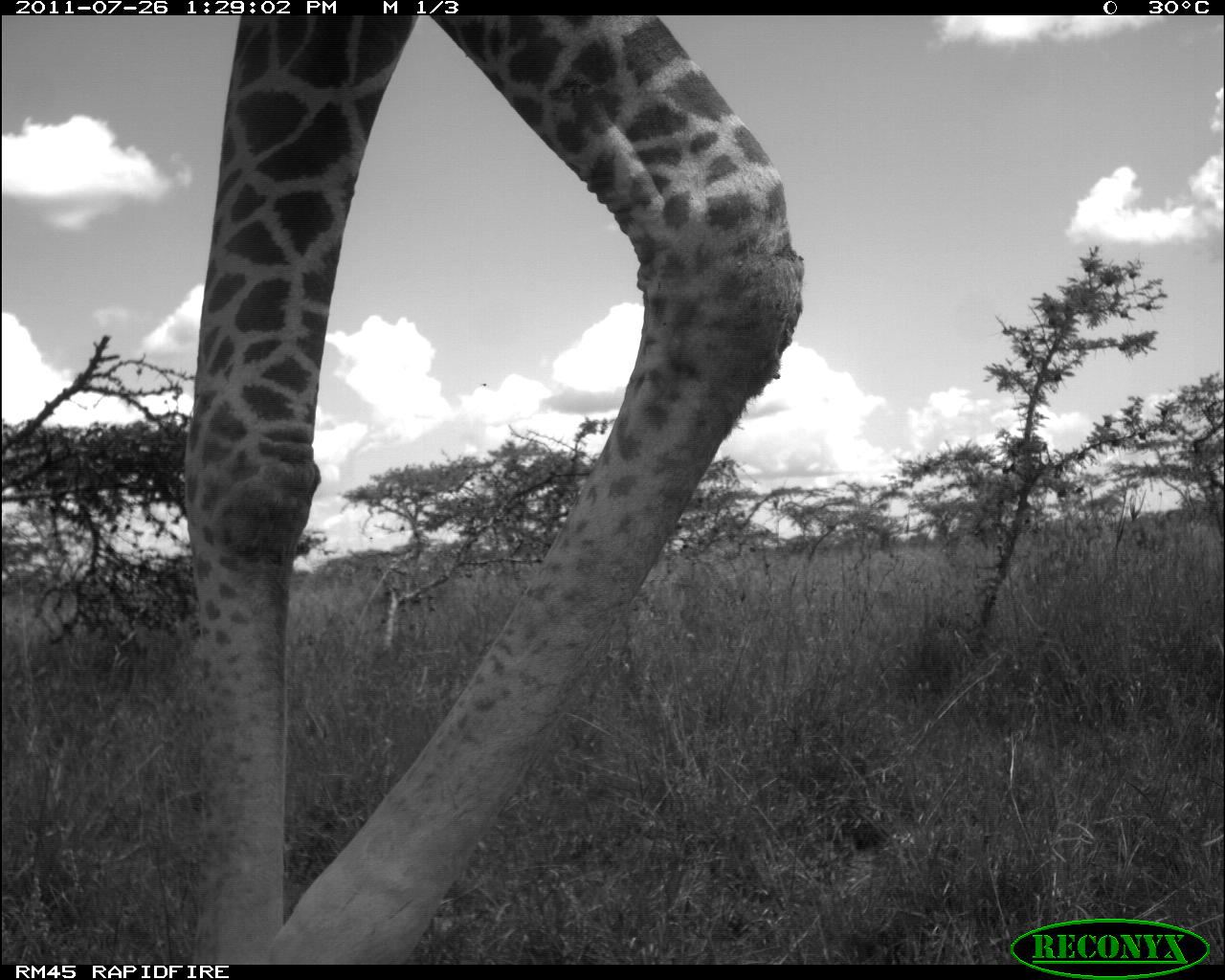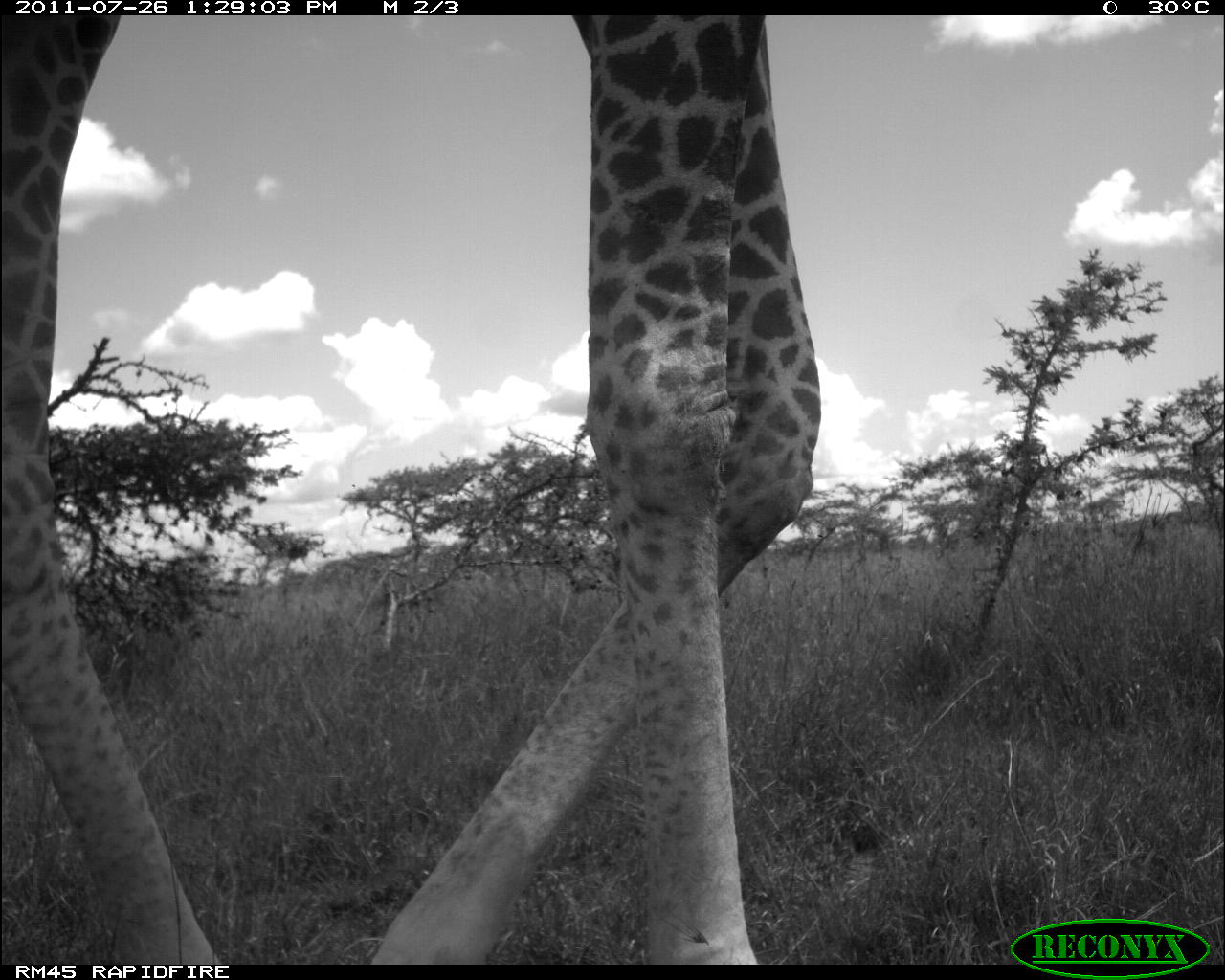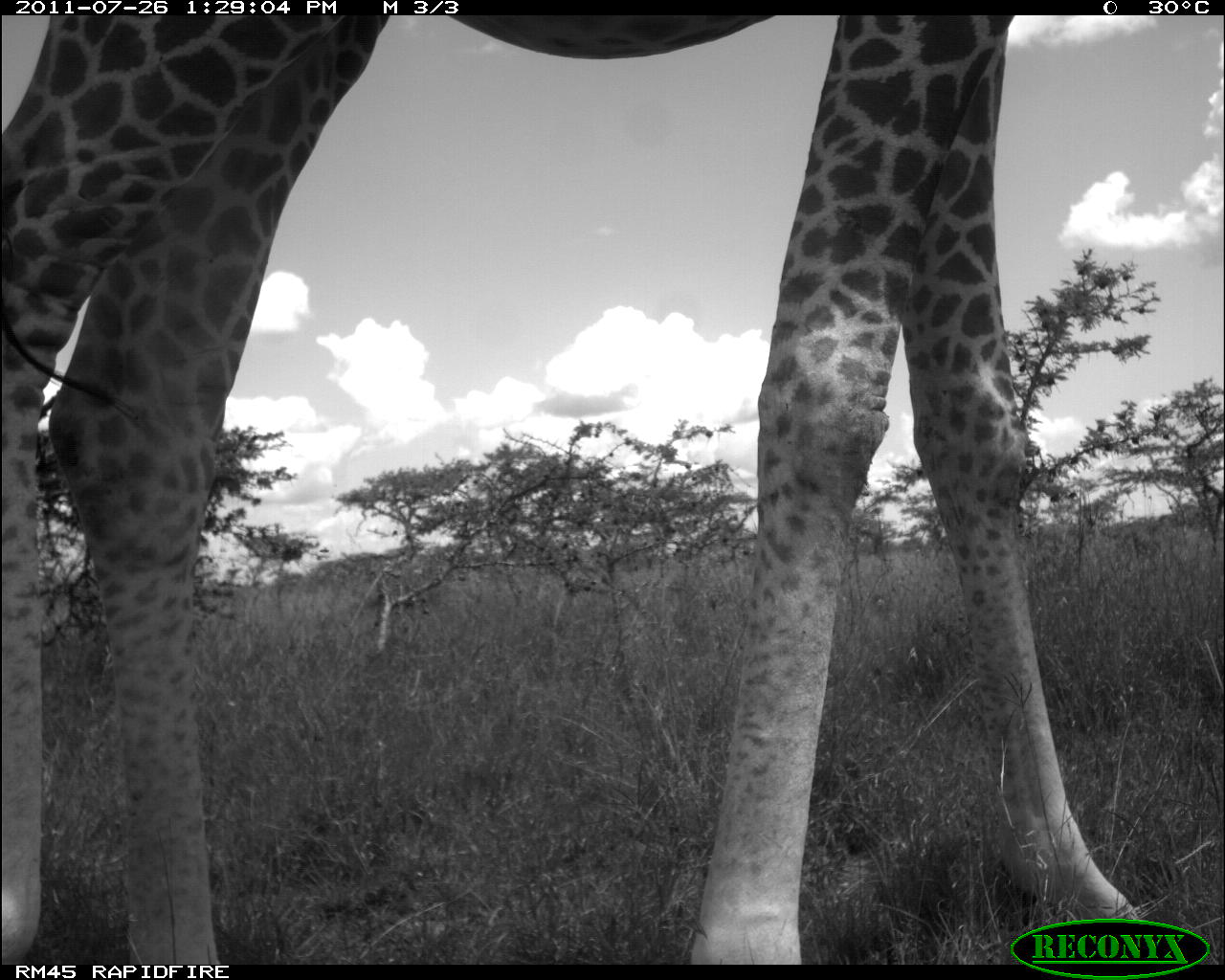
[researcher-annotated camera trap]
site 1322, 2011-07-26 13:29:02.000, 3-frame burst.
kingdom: Animalia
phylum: Chordata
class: Mammalia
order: Artiodactyla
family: Giraffidae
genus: Giraffa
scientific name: Giraffa camelopardalis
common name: giraffe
Giraffa camelopardalis (giraffe), count 1.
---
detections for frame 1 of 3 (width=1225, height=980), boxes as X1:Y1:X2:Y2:
giraffa camelopardalis: 186:15:804:965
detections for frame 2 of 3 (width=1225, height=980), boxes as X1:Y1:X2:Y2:
giraffa camelopardalis: 0:13:824:967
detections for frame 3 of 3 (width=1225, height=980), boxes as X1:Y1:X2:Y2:
giraffa camelopardalis: 1:15:1149:966